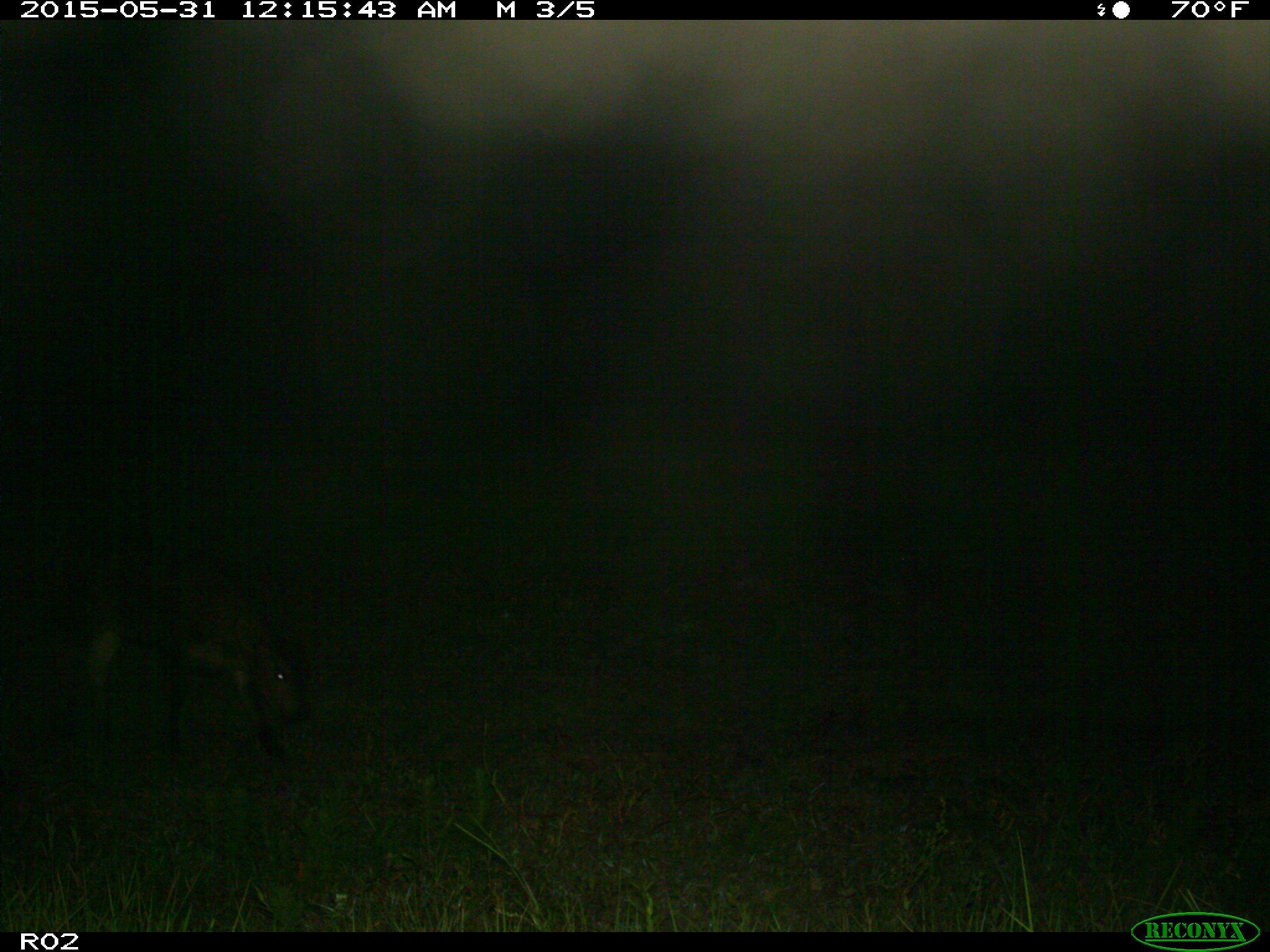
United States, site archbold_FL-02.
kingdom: Animalia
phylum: Chordata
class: Mammalia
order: Artiodactyla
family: Bovidae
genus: Bos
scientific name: Bos taurus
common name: domestic cow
Bos taurus (domestic cow).